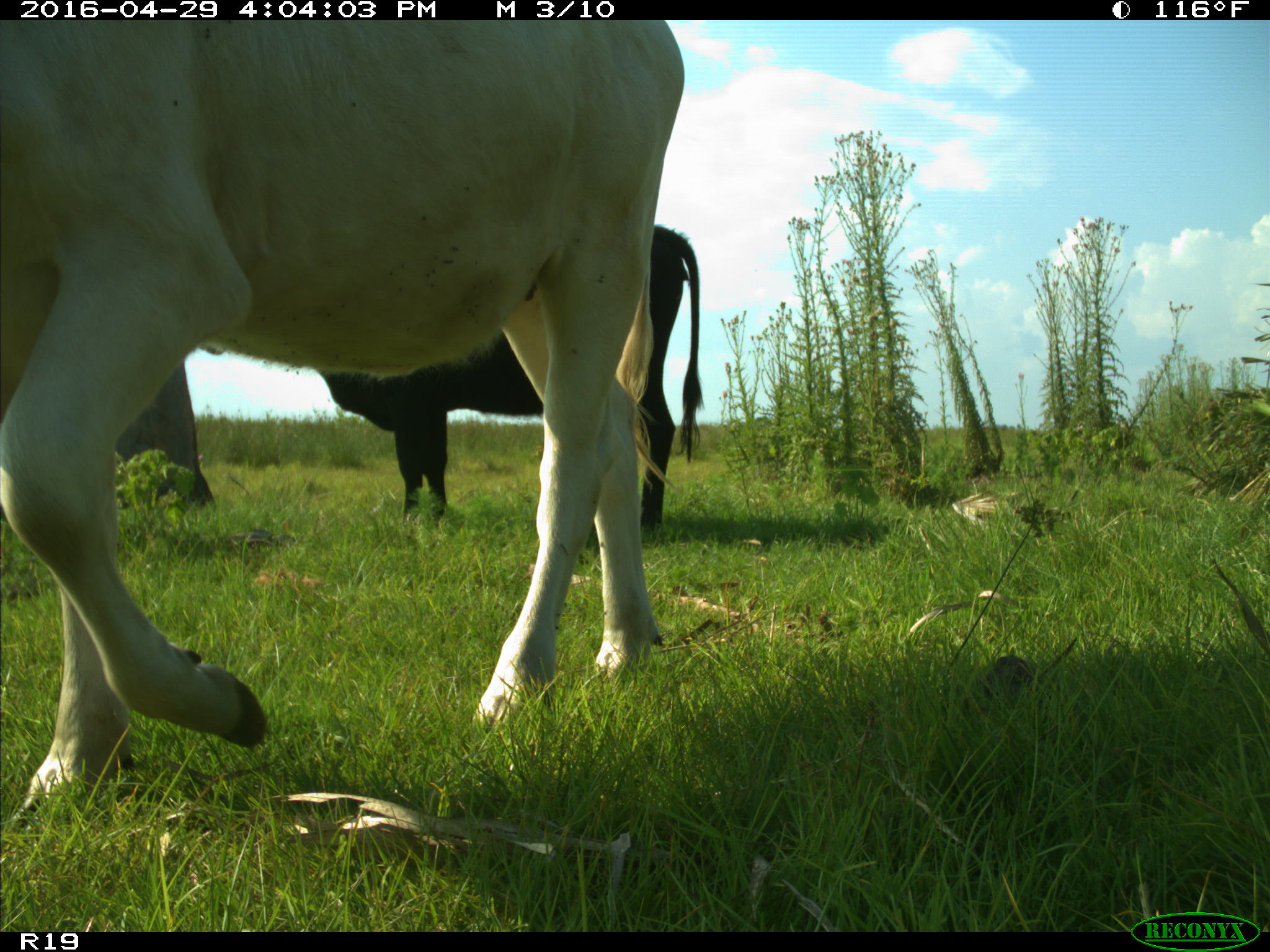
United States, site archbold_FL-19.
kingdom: Animalia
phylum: Chordata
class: Mammalia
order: Artiodactyla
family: Bovidae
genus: Bos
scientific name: Bos taurus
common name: domestic cow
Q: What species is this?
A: Bos taurus (domestic cow).